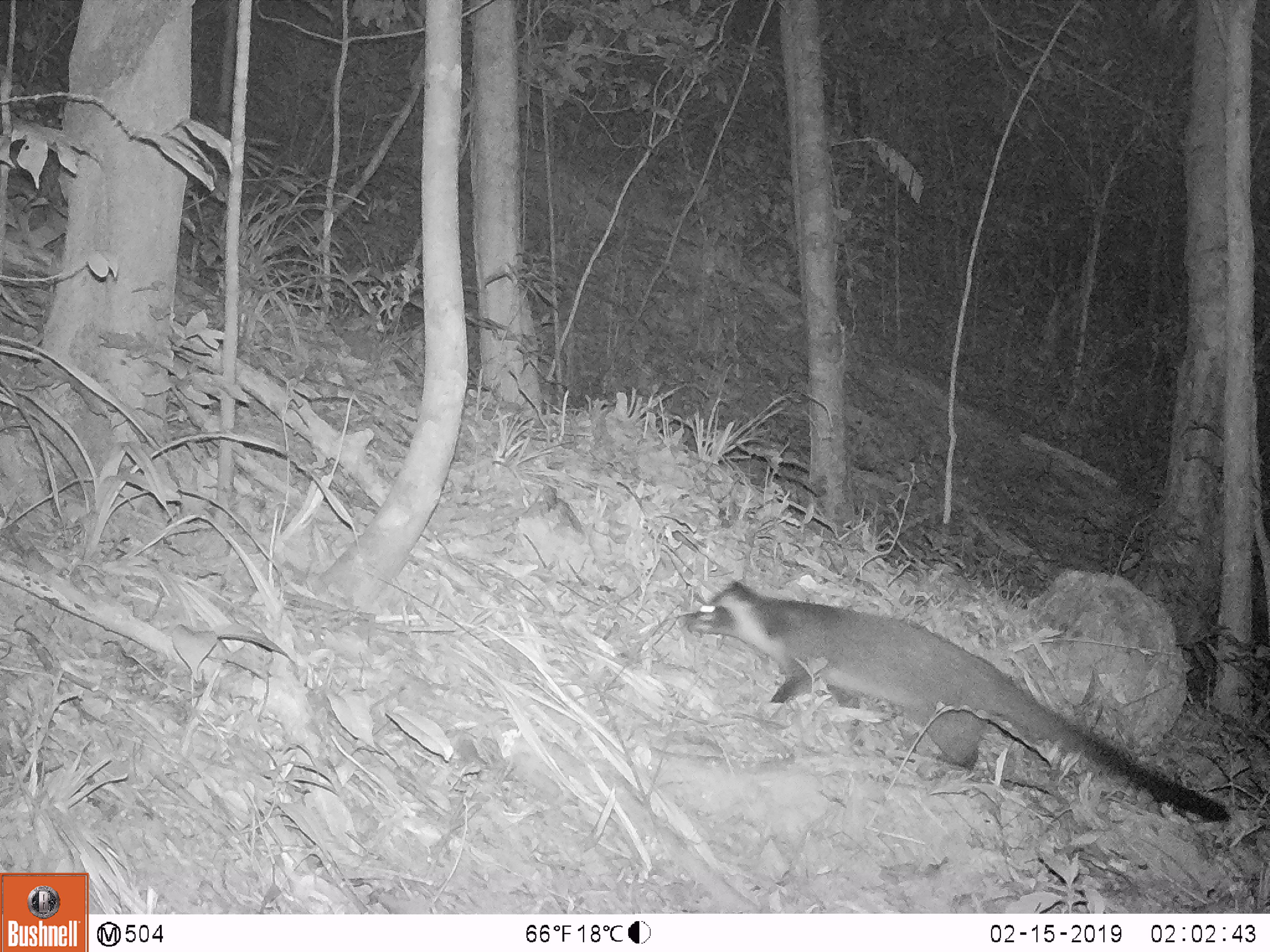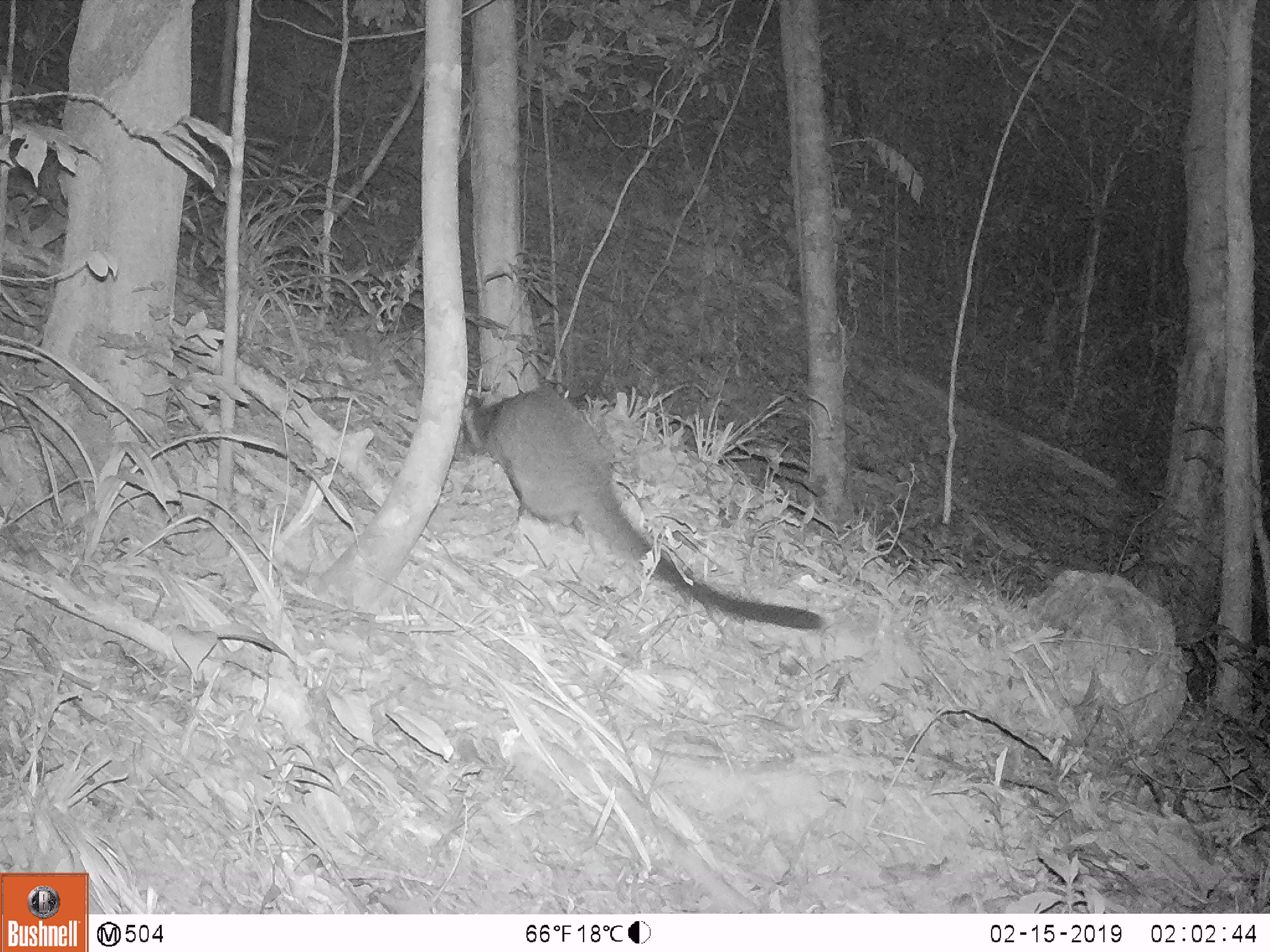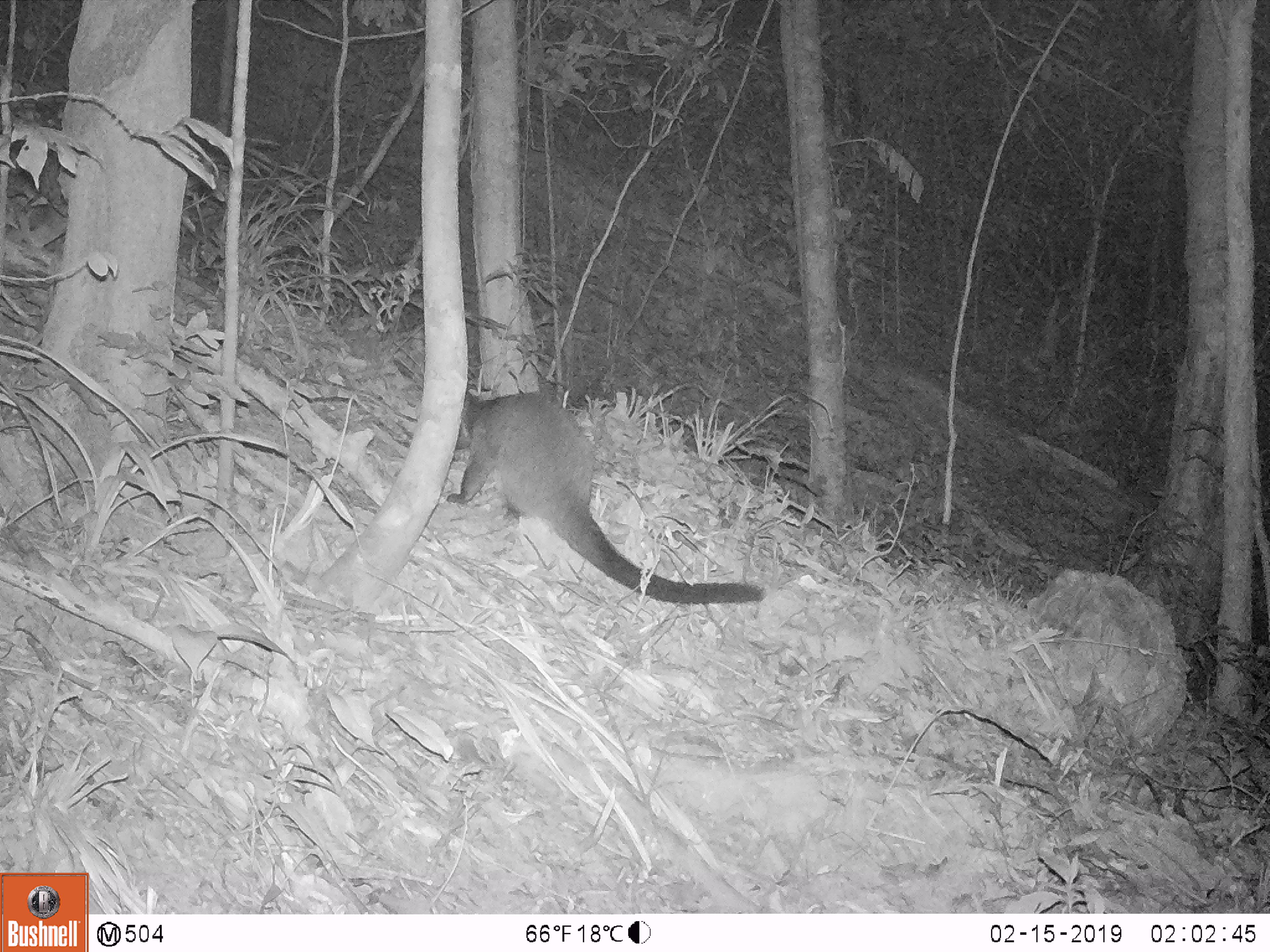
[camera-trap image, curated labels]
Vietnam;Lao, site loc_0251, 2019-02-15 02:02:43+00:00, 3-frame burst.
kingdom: Animalia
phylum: Chordata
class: Mammalia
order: Carnivora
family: Viverridae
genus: Paguma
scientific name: Paguma larvata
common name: masked palm civet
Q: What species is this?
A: Masked palm civet (Paguma larvata).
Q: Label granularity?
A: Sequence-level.